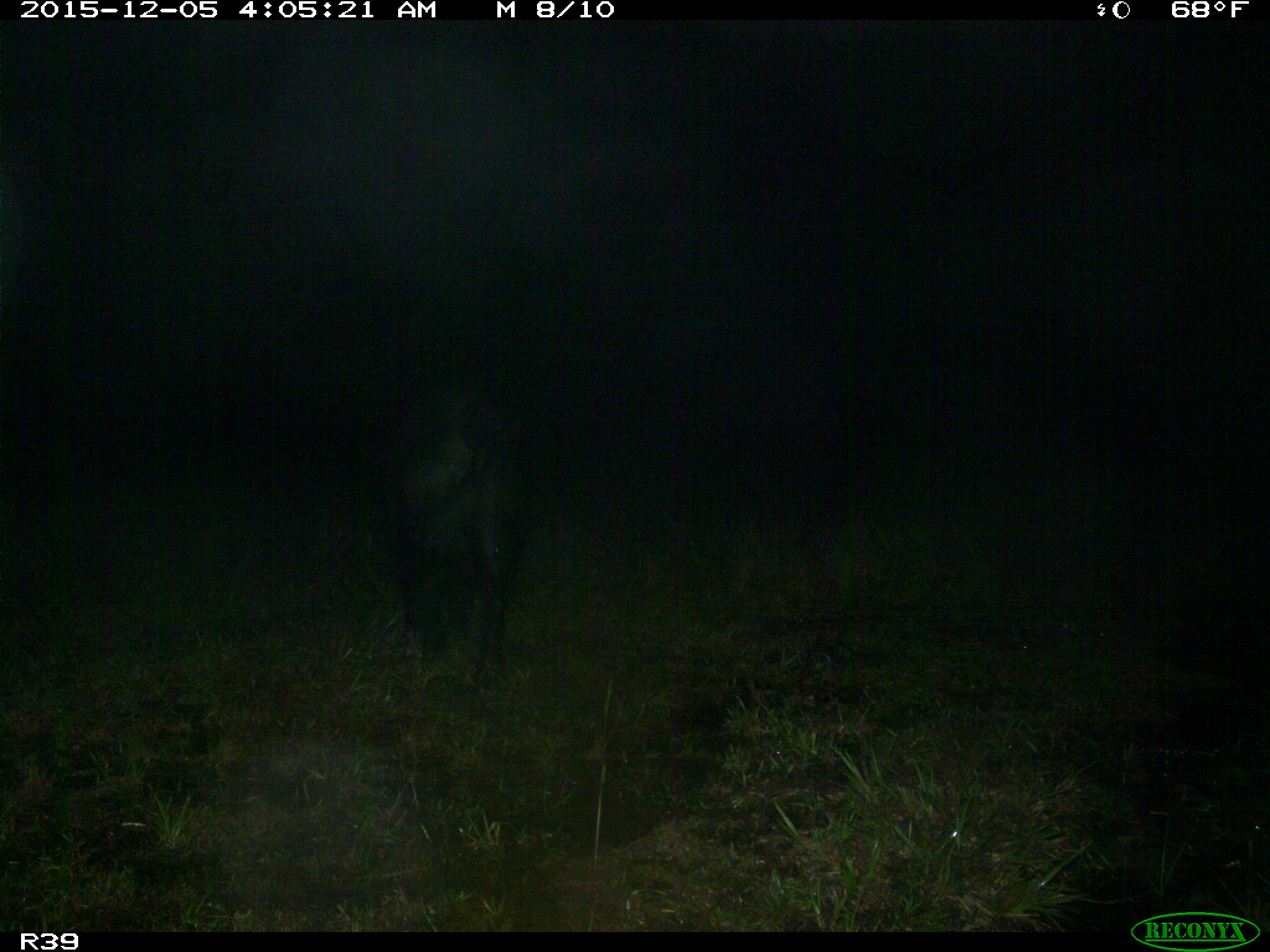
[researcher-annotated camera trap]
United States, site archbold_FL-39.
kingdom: Animalia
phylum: Chordata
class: Mammalia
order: Artiodactyla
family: Suidae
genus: Sus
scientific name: Sus scrofa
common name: wild boar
Sus scrofa (wild boar).